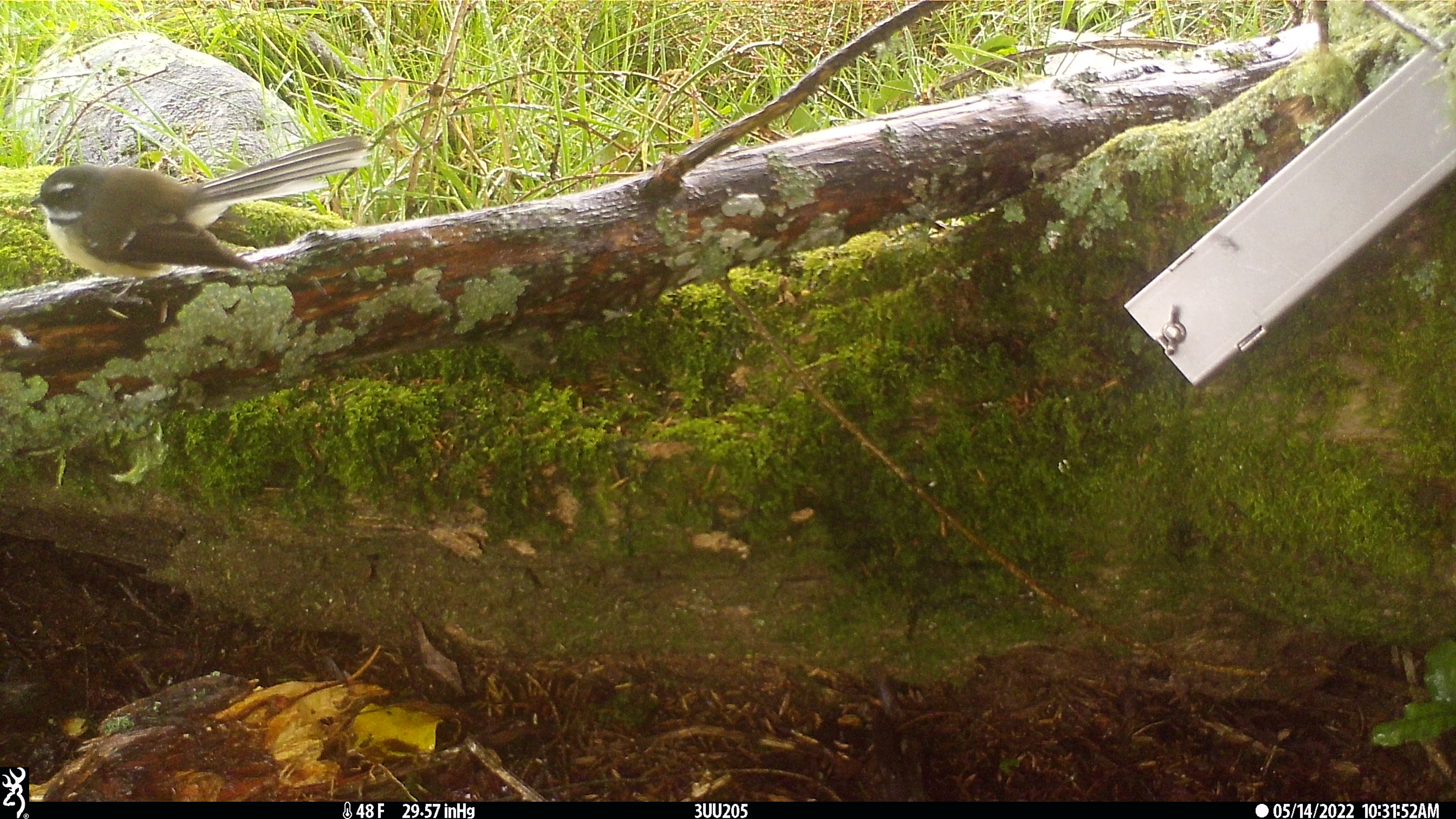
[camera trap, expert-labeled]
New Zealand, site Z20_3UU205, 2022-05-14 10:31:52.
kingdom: Animalia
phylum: Chordata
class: Aves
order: Passeriformes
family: Rhipiduridae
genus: Rhipidura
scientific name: Rhipidura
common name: fantails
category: fantail